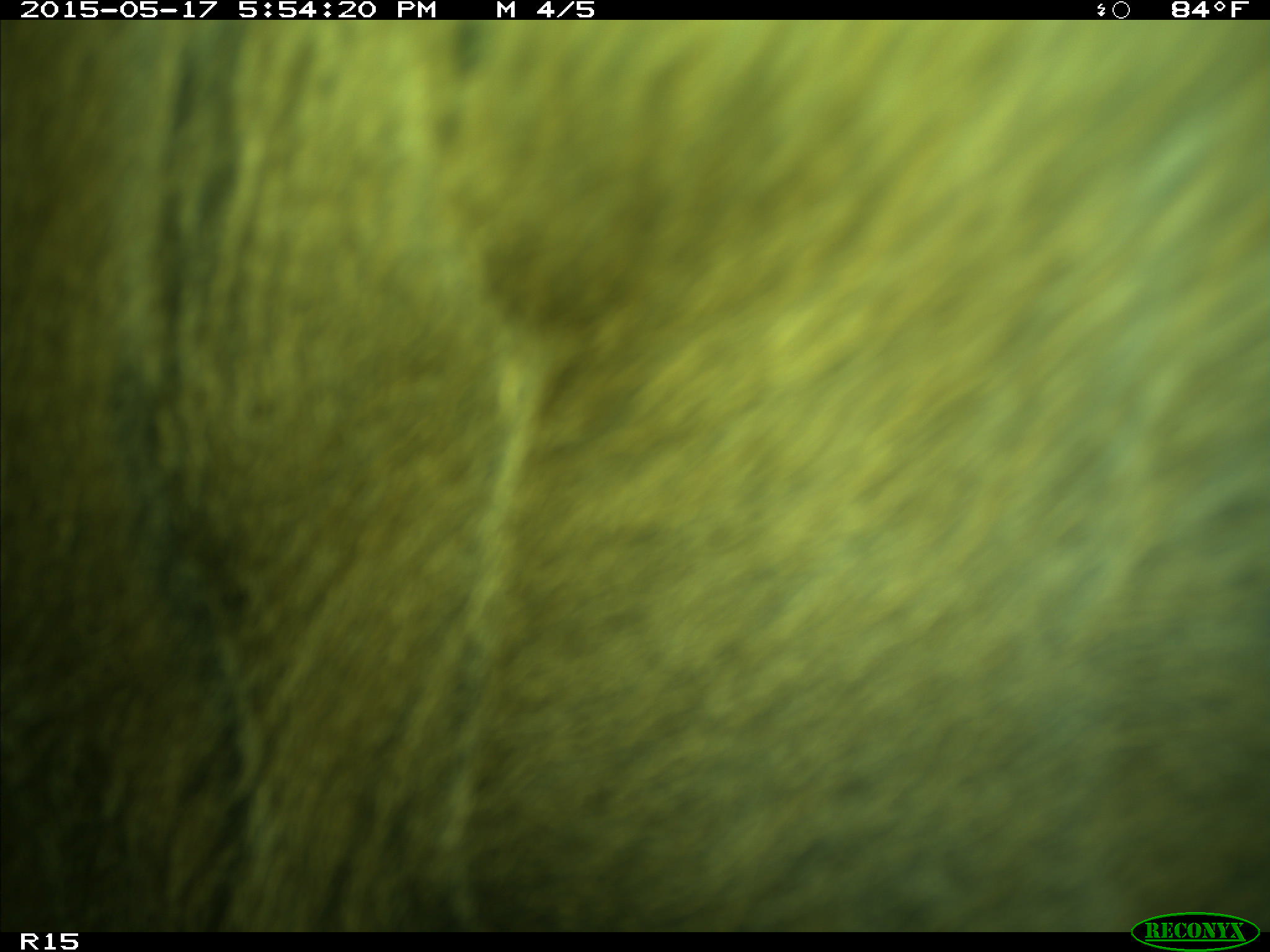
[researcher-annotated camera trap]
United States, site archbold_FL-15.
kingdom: Animalia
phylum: Chordata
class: Mammalia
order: Artiodactyla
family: Bovidae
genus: Bos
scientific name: Bos taurus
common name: domestic cow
Bos taurus (domestic cow).